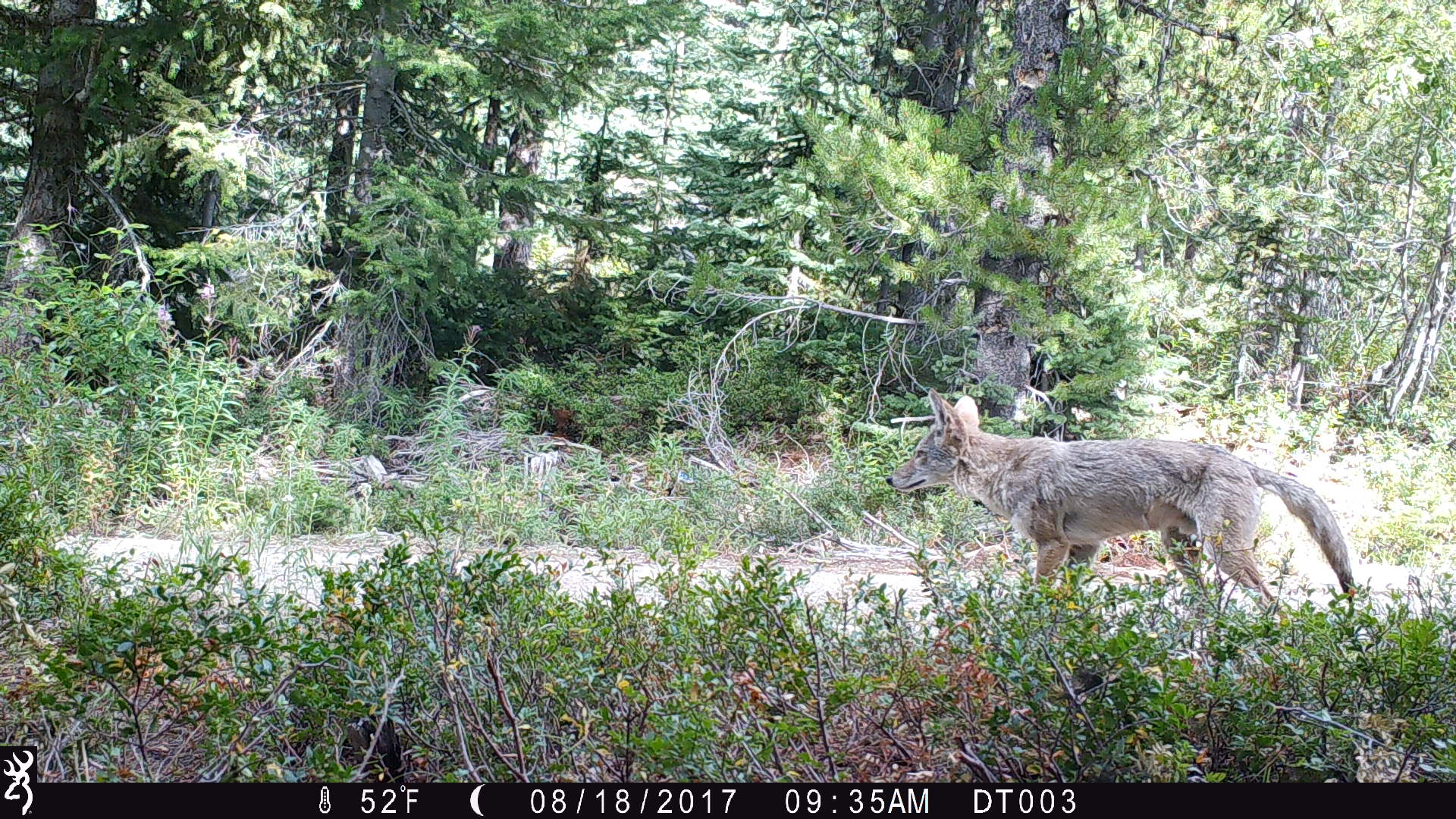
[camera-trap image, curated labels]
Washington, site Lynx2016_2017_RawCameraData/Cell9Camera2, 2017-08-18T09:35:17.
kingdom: Animalia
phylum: Chordata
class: Mammalia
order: Carnivora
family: Canidae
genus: Canis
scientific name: Canis latrans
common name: coyote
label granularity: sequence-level